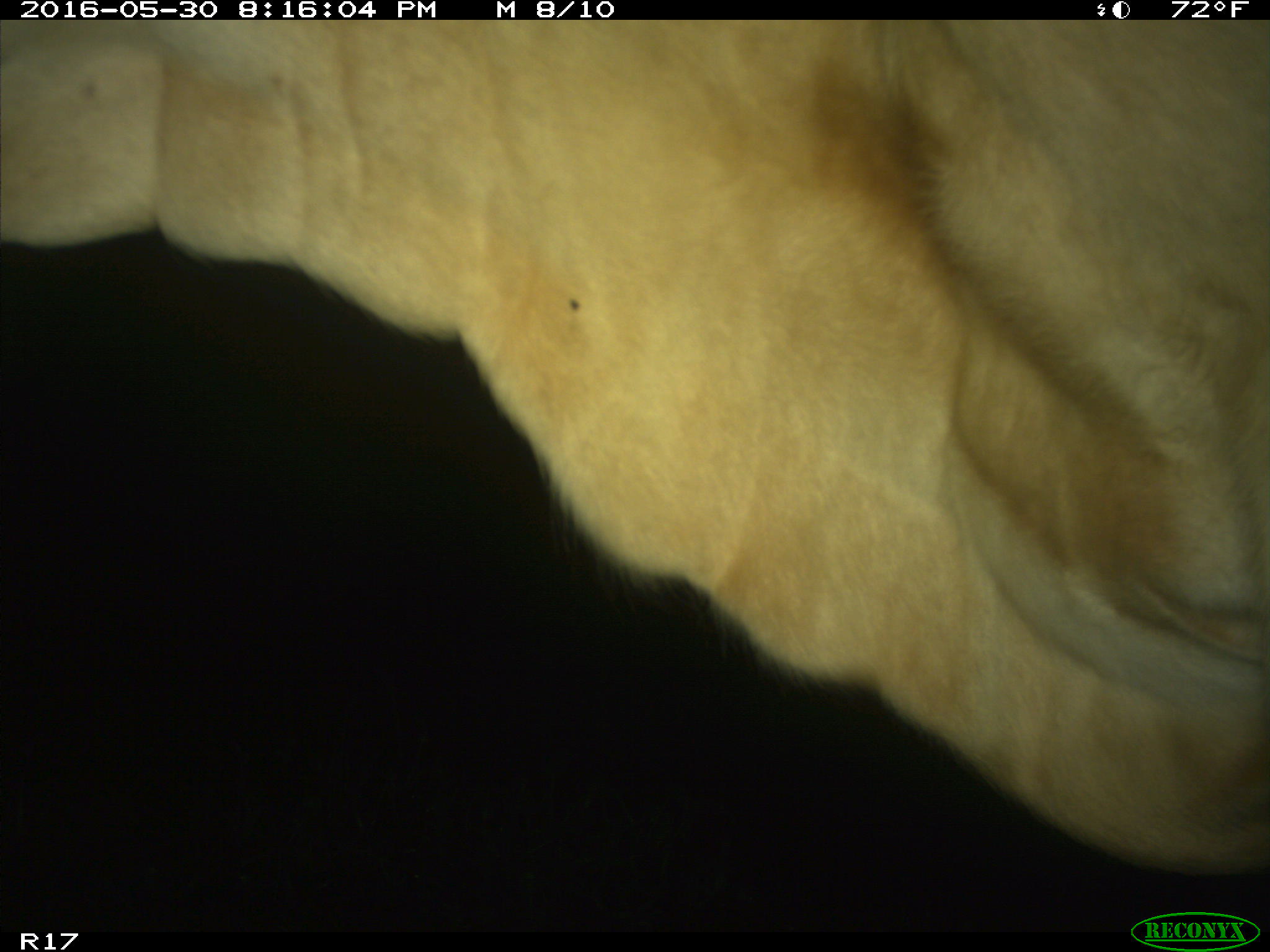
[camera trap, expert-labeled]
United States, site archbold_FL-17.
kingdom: Animalia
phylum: Chordata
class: Mammalia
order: Artiodactyla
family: Bovidae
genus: Bos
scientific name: Bos taurus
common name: domestic cow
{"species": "Bos taurus (domestic cow)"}